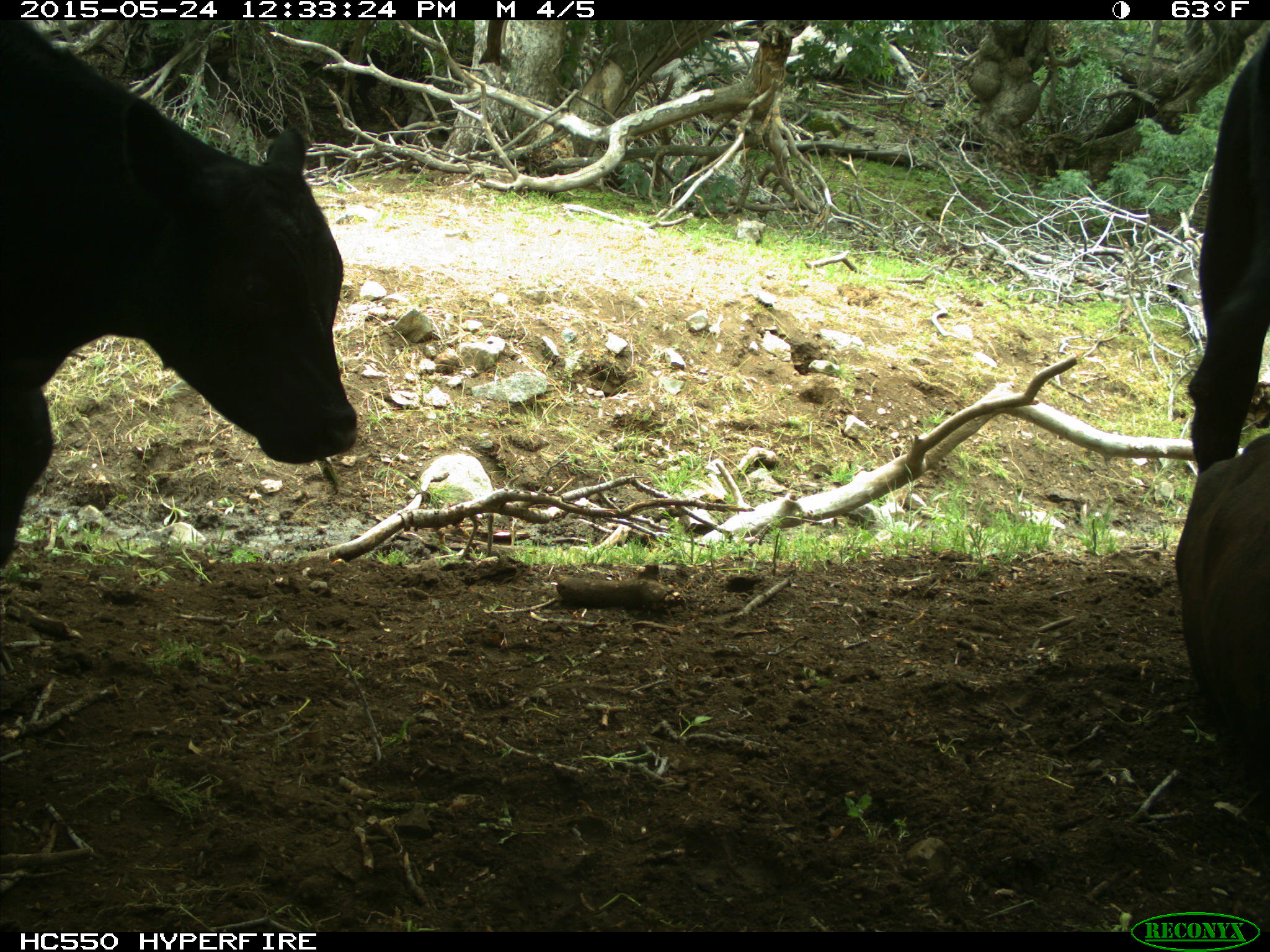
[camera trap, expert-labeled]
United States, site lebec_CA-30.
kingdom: Animalia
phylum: Chordata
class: Mammalia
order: Artiodactyla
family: Bovidae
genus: Bos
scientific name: Bos taurus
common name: domestic cow